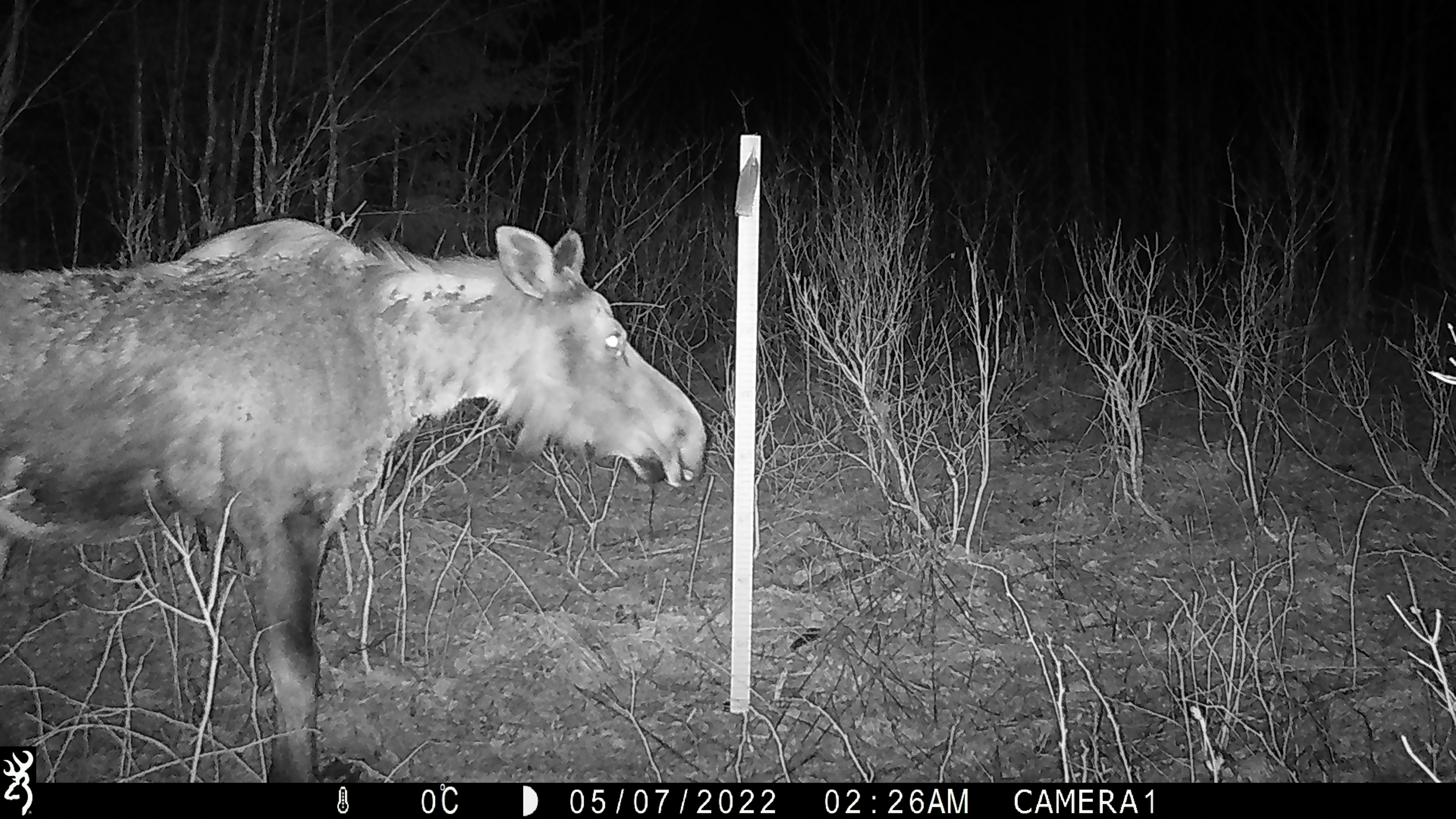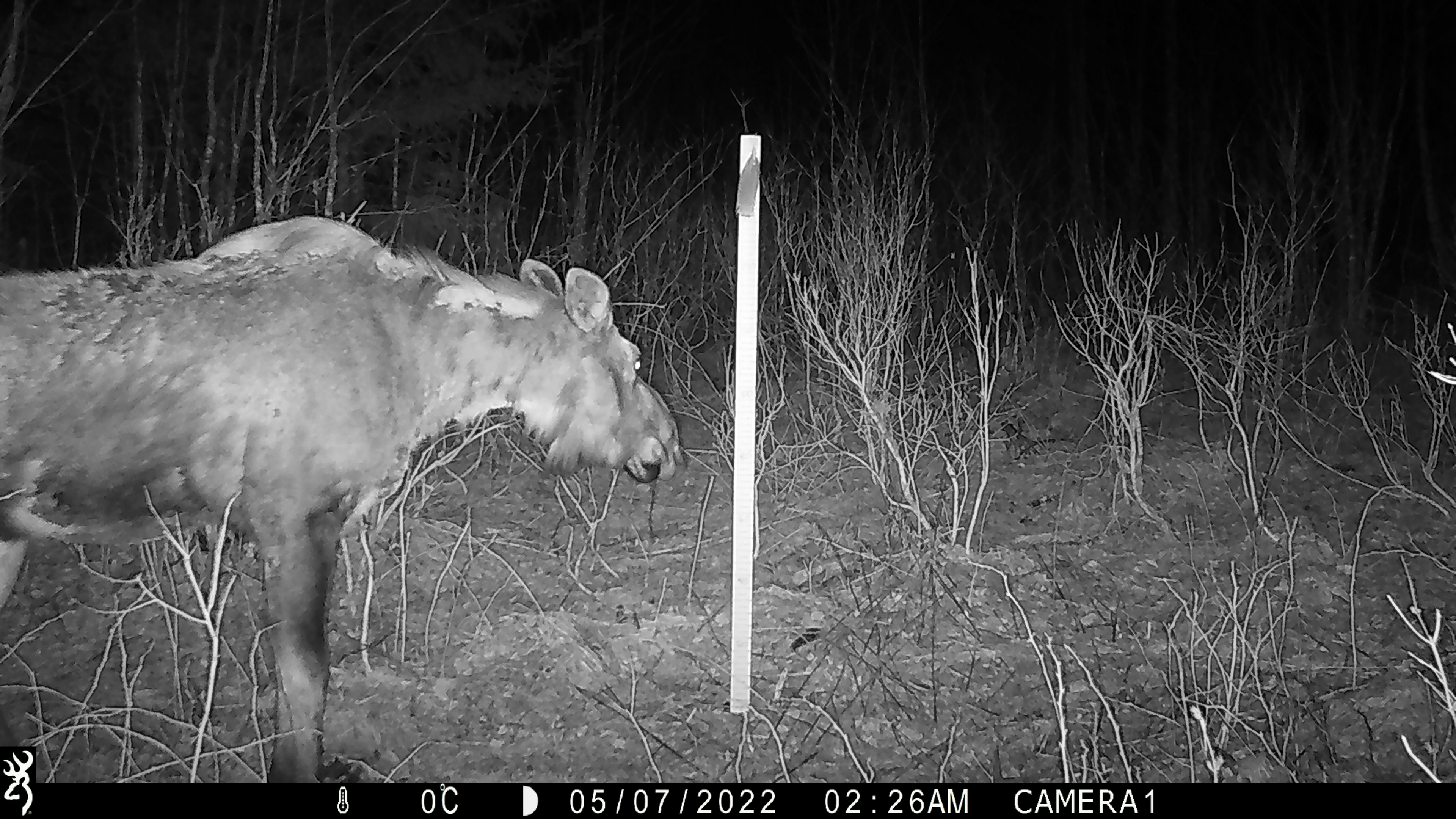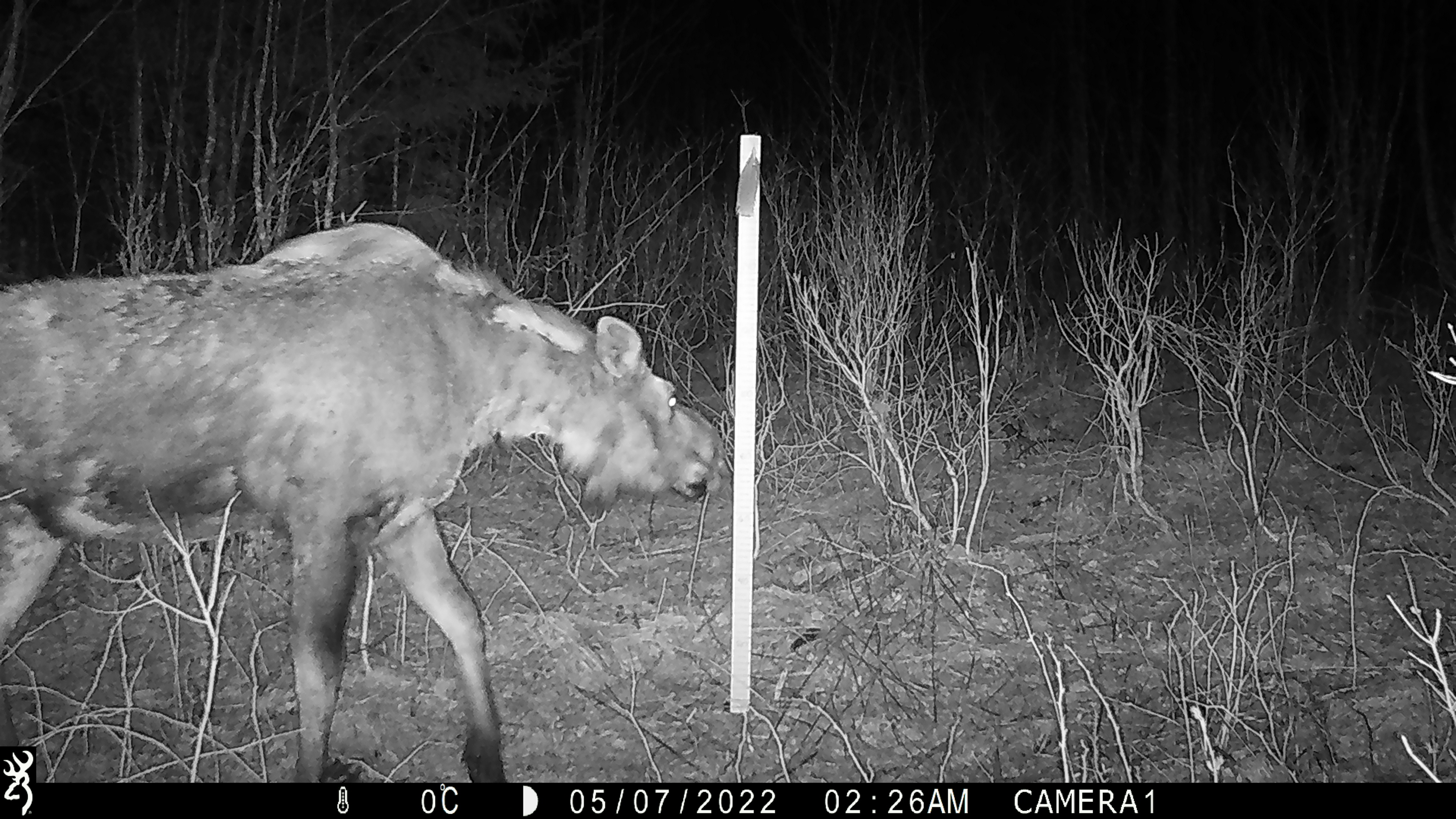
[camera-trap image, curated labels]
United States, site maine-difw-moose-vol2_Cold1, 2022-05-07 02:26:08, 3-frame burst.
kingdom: Animalia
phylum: Chordata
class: Mammalia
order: Artiodactyla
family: Cervidae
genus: Alces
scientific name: Alces alces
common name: moose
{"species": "moose (Alces alces)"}